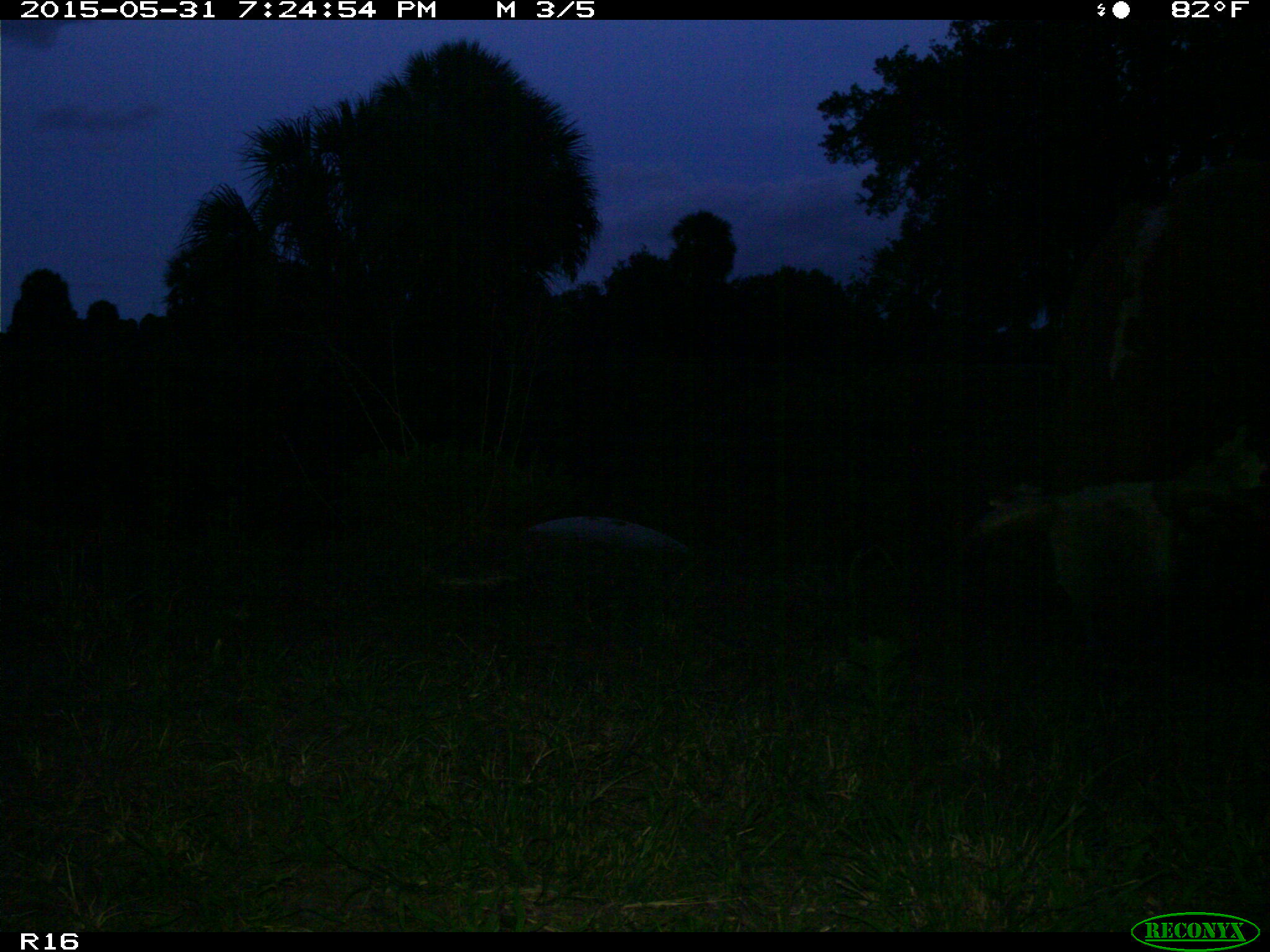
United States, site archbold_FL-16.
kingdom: Animalia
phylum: Chordata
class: Mammalia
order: Artiodactyla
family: Bovidae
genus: Bos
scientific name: Bos taurus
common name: domestic cow